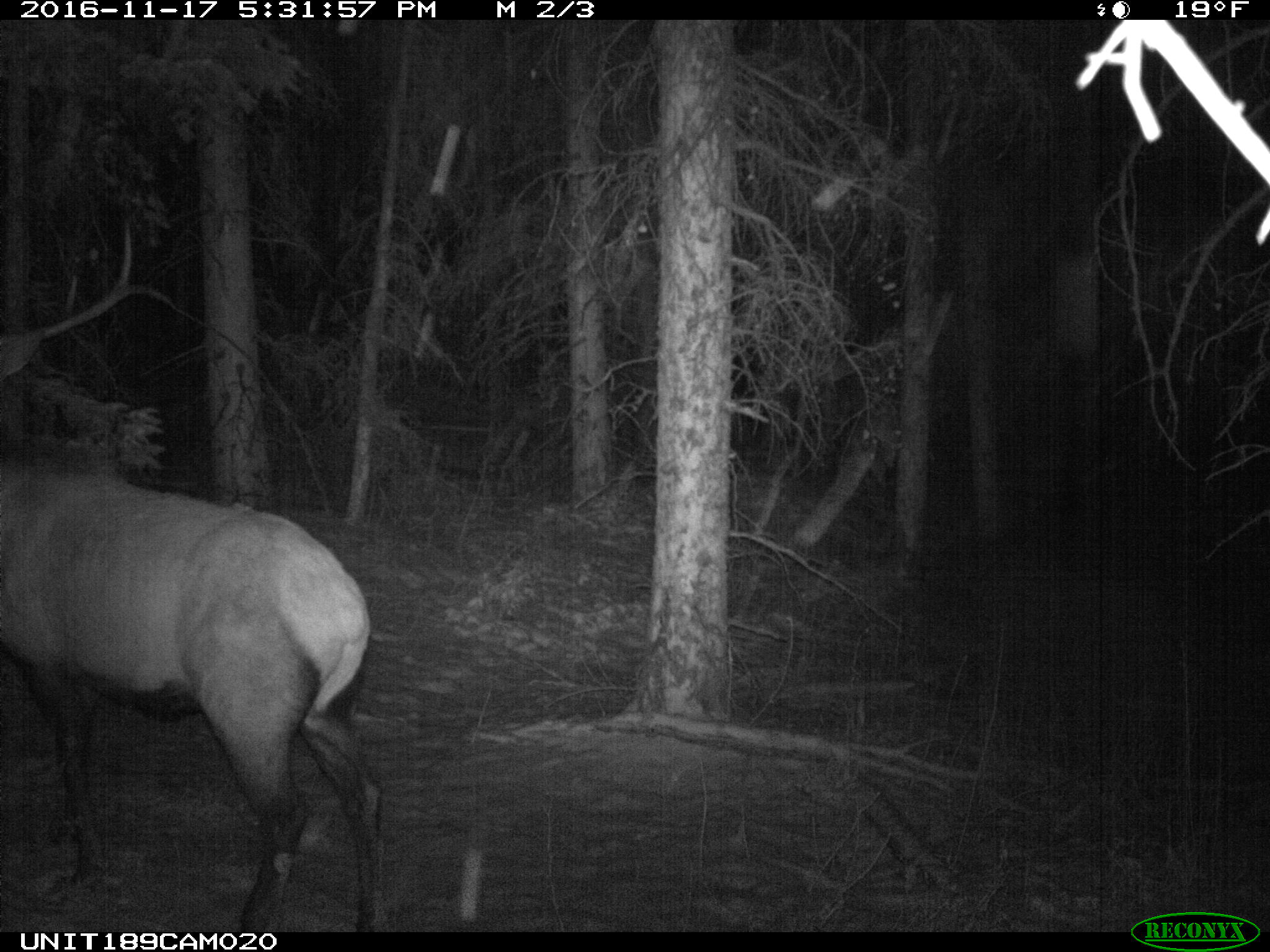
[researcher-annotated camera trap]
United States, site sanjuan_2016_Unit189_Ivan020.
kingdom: Animalia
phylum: Chordata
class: Mammalia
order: Artiodactyla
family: Cervidae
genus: Cervus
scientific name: Cervus elaphus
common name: red deer